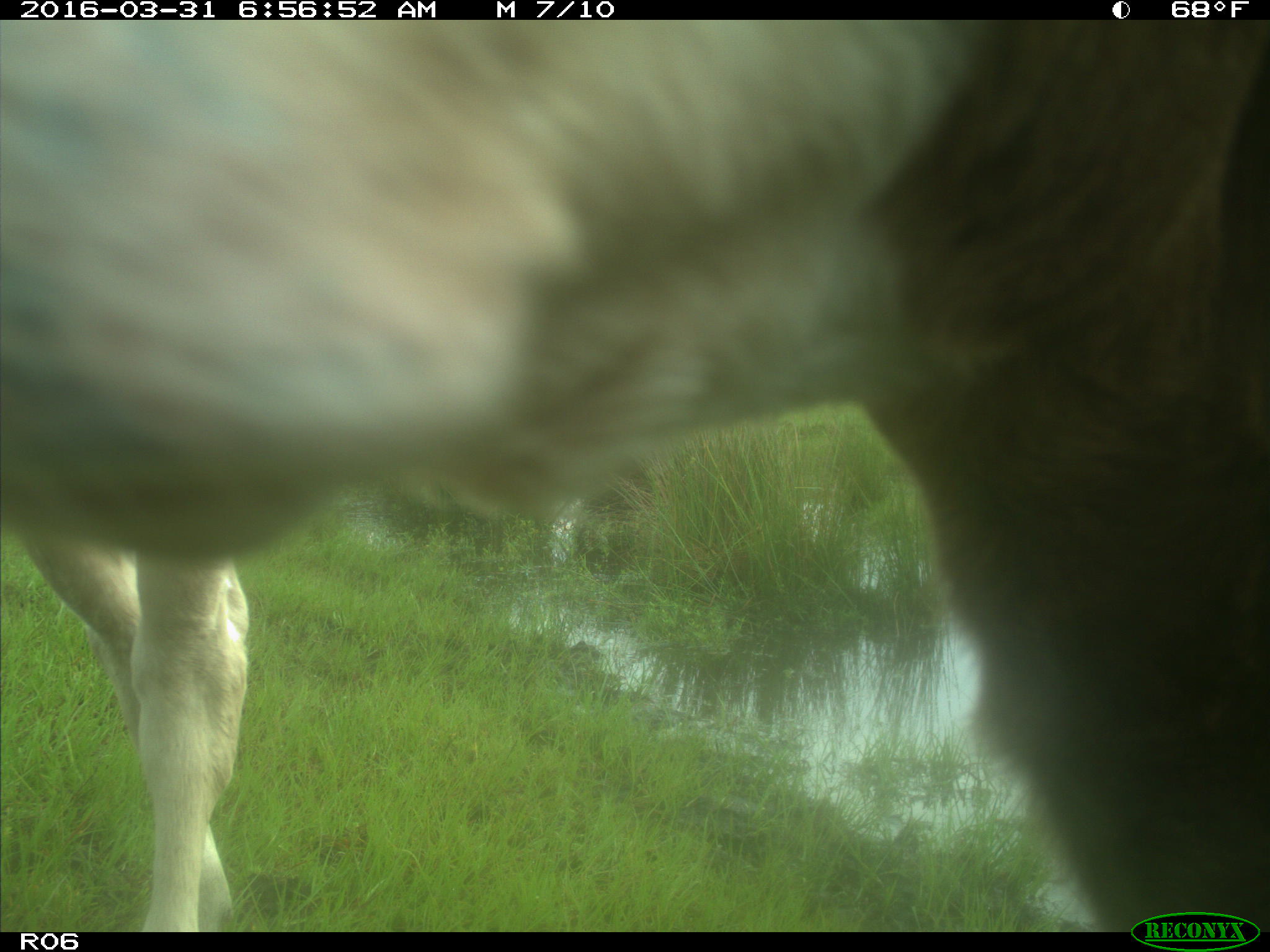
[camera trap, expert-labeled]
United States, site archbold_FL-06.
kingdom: Animalia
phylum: Chordata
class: Mammalia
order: Artiodactyla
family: Bovidae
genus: Bos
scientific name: Bos taurus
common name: domestic cow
Bos taurus (domestic cow).